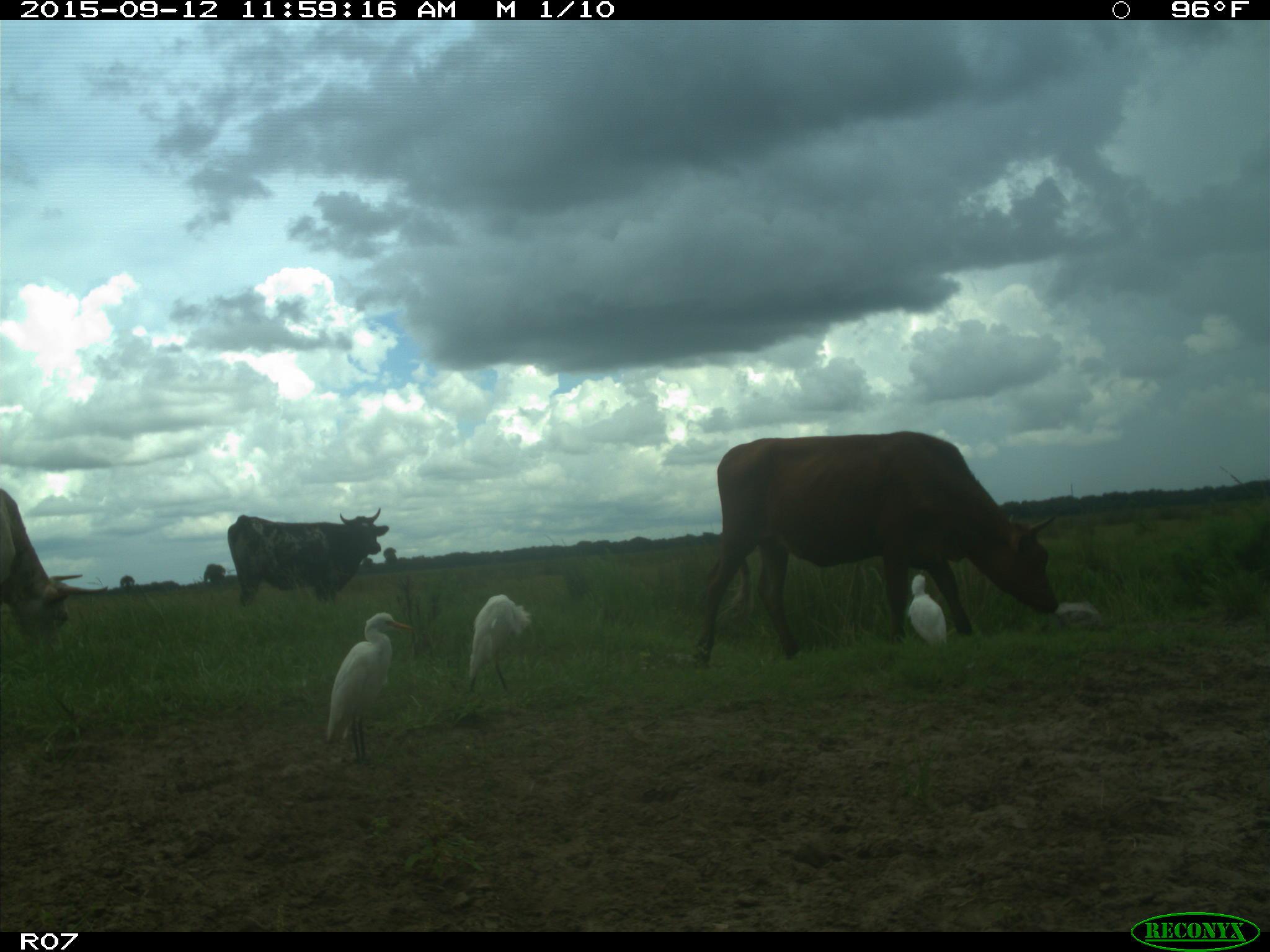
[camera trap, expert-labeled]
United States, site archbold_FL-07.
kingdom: Animalia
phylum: Chordata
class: Mammalia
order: Artiodactyla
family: Bovidae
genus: Bos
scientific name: Bos taurus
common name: domestic cow